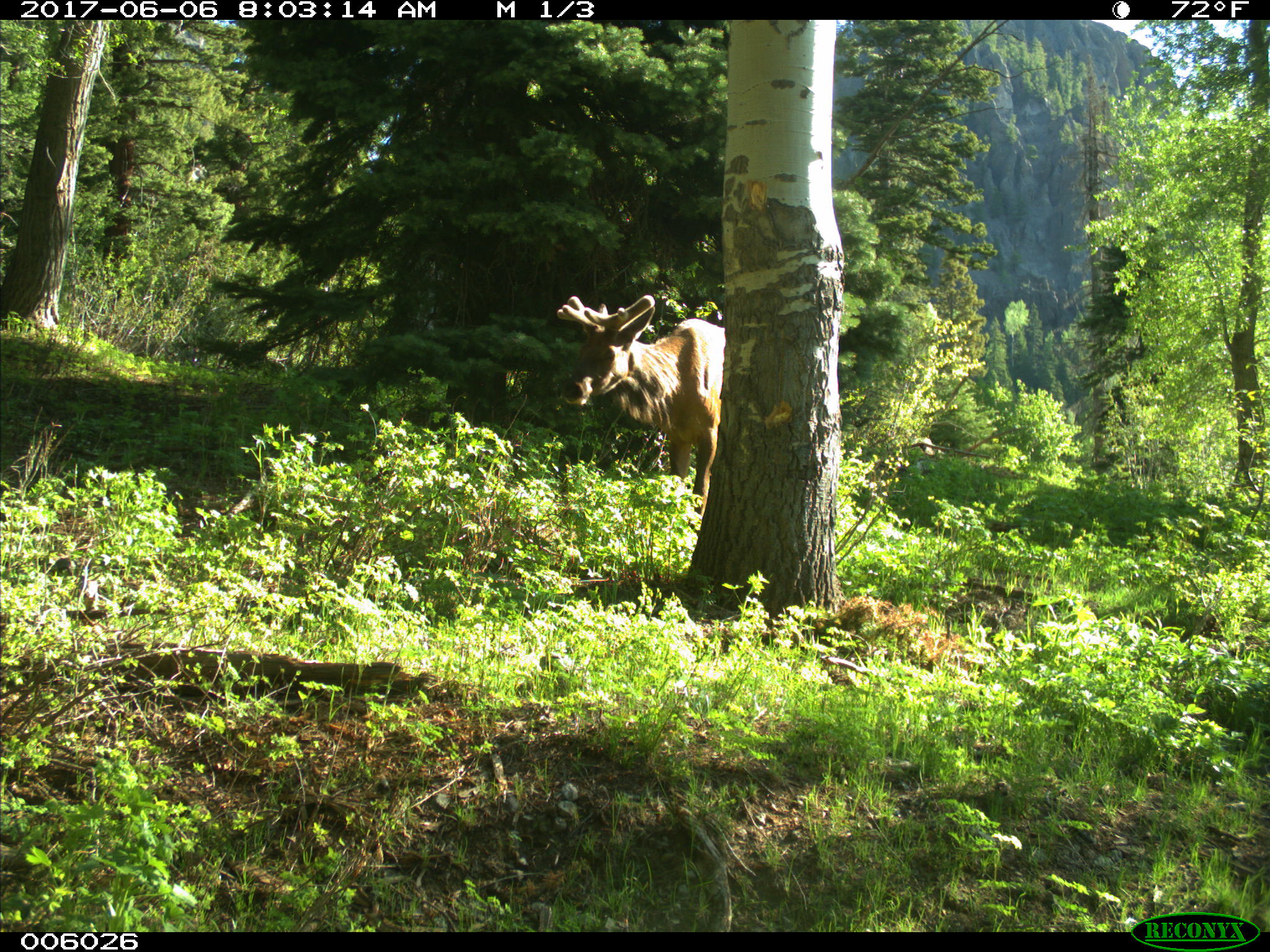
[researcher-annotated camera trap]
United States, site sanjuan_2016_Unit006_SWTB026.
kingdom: Animalia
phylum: Chordata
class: Mammalia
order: Artiodactyla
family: Cervidae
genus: Cervus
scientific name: Cervus elaphus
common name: red deer